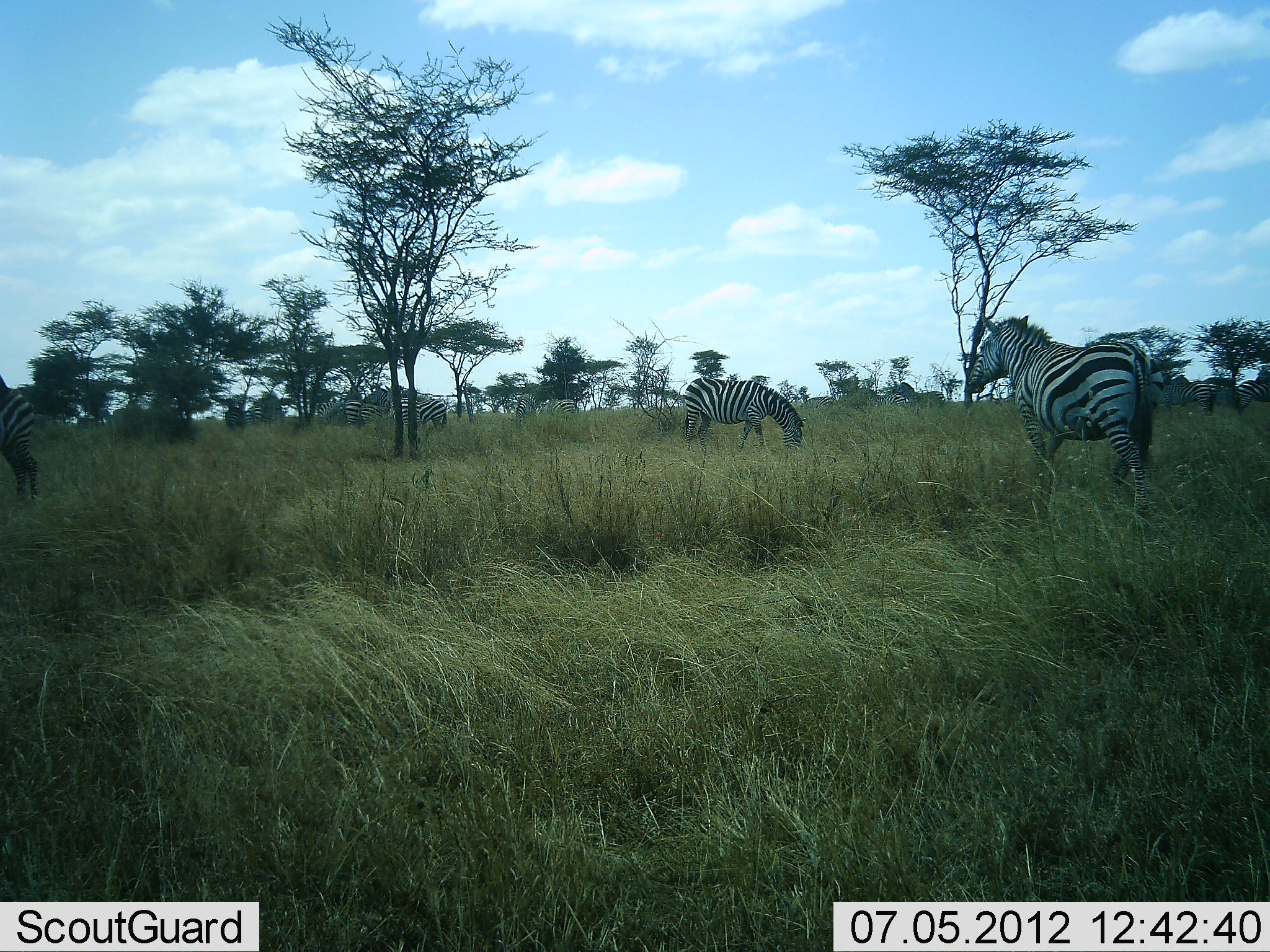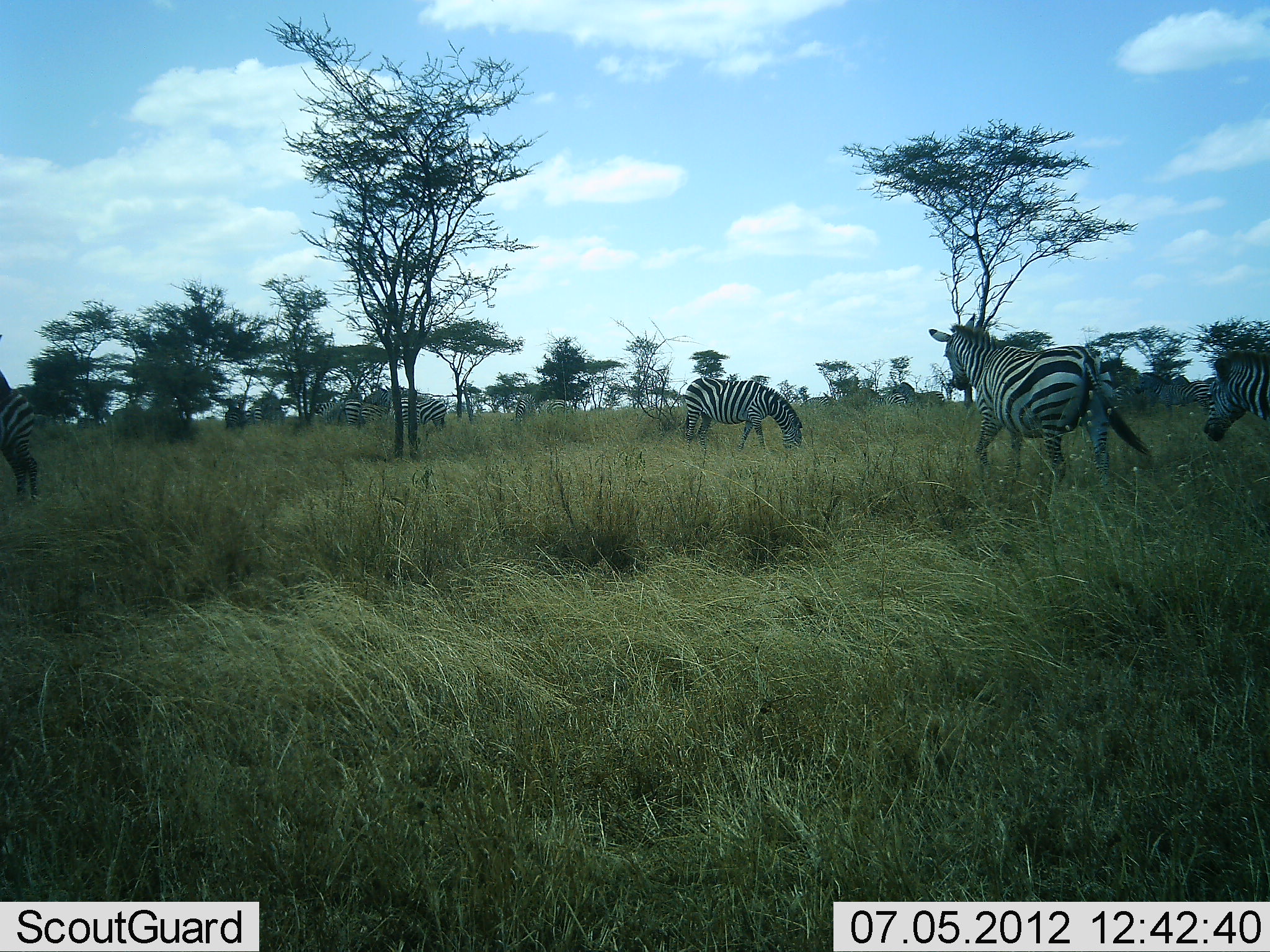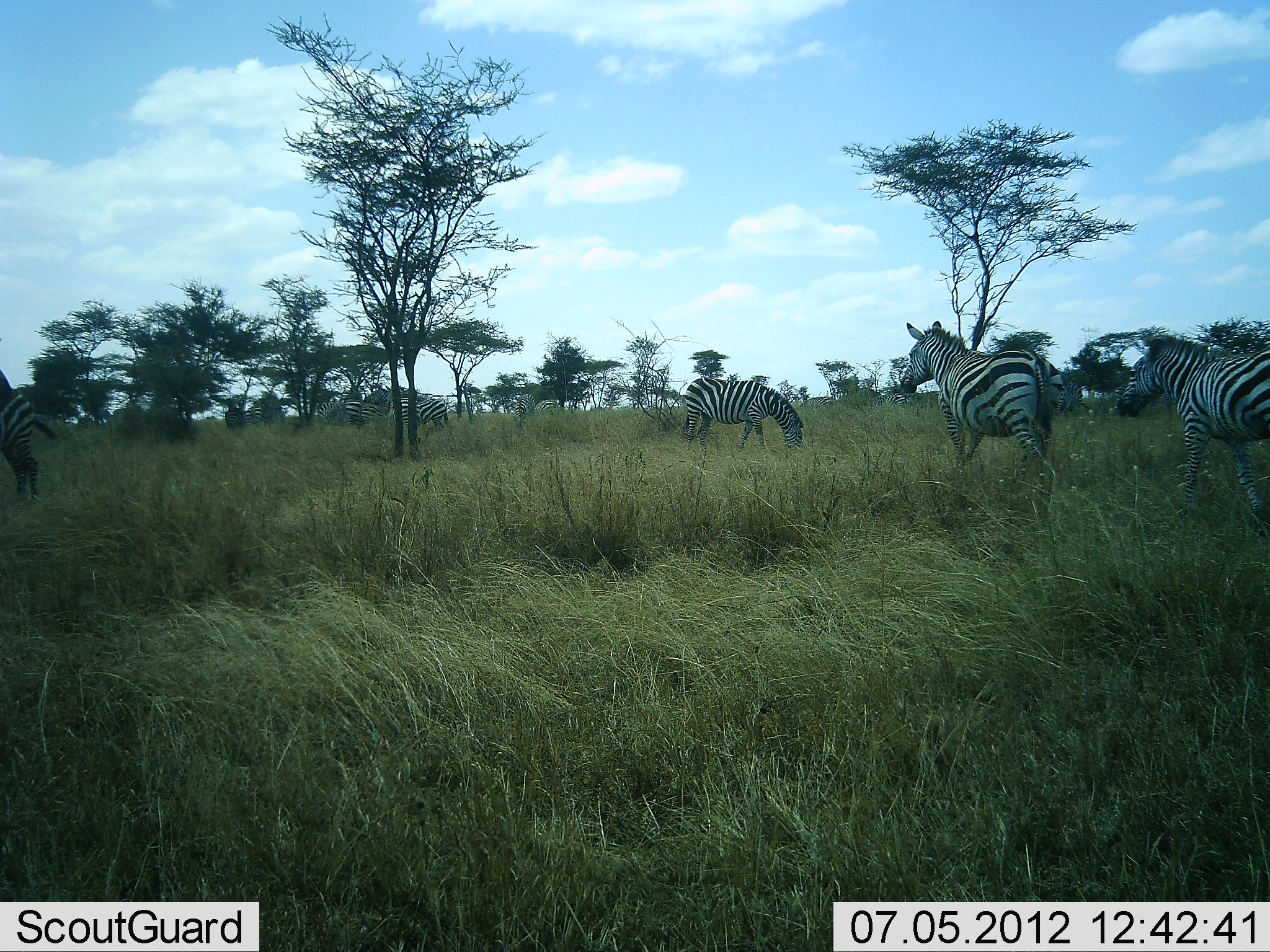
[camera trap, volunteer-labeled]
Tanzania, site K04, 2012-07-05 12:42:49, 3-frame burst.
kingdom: Animalia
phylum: Chordata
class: Mammalia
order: Perissodactyla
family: Equidae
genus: Equus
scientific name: Equus quagga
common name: plains zebra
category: zebra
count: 10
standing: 80%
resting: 0%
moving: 70%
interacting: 0%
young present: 0%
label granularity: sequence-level